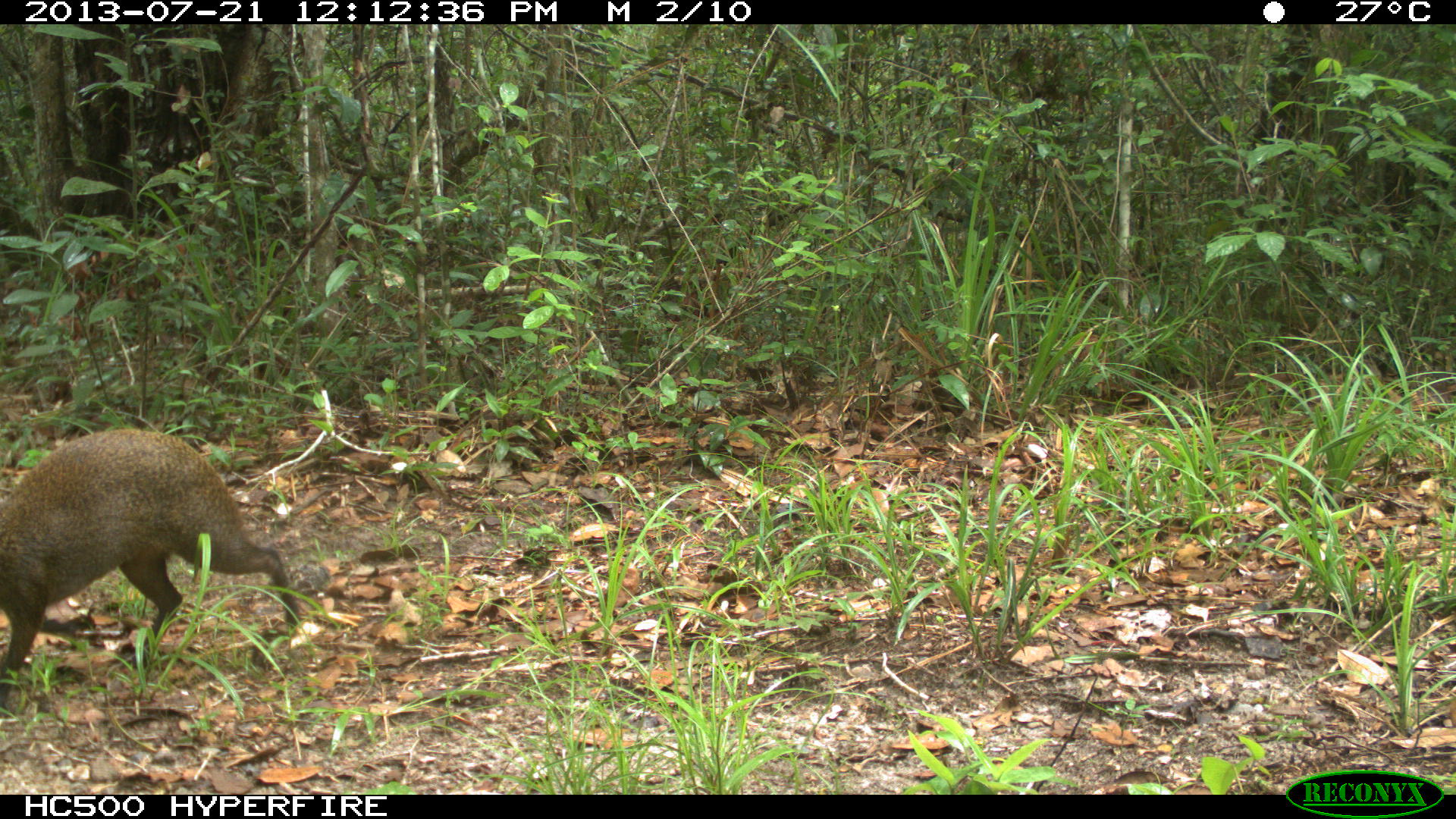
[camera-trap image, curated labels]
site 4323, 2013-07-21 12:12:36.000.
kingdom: Animalia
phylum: Chordata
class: Mammalia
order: Rodentia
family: Dasyproctidae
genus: Dasyprocta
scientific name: Dasyprocta punctata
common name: central american agouti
Dasyprocta punctata (central american agouti), count 1.